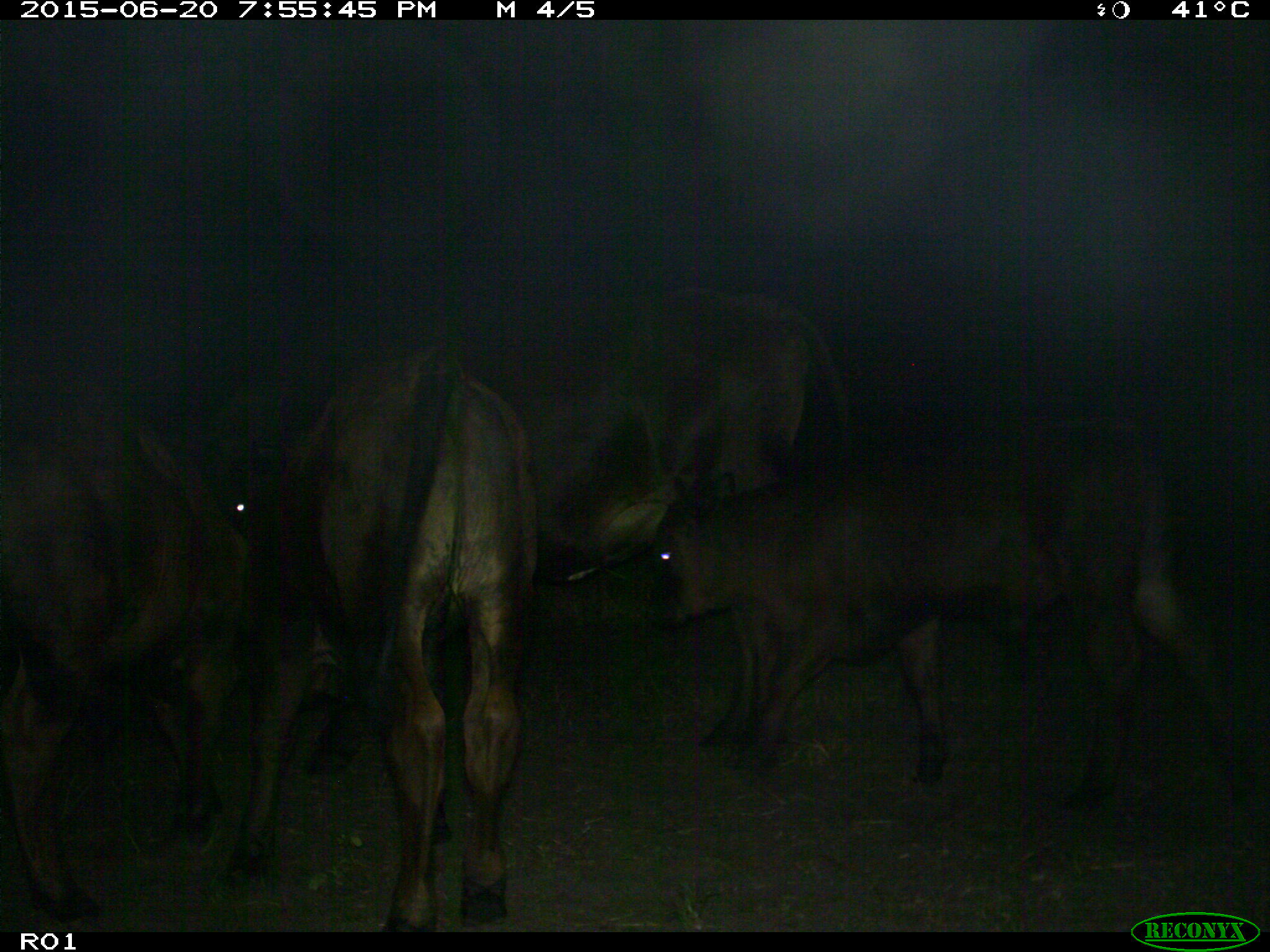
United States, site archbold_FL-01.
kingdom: Animalia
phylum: Chordata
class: Mammalia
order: Artiodactyla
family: Bovidae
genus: Bos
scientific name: Bos taurus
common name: domestic cow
Bos taurus (domestic cow).